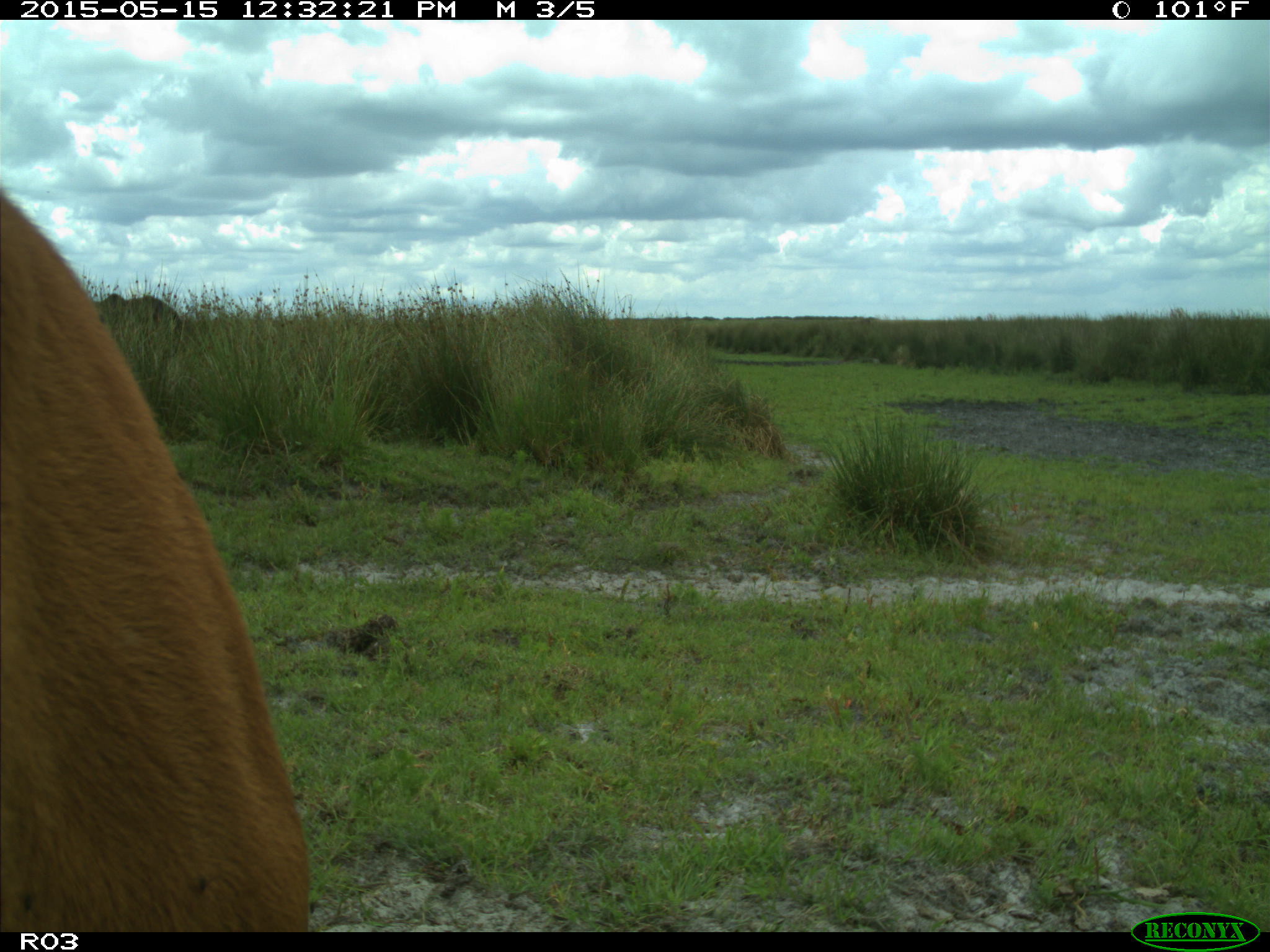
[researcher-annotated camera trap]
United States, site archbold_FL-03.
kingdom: Animalia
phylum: Chordata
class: Mammalia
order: Artiodactyla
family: Bovidae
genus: Bos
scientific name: Bos taurus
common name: domestic cow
Bos taurus (domestic cow).